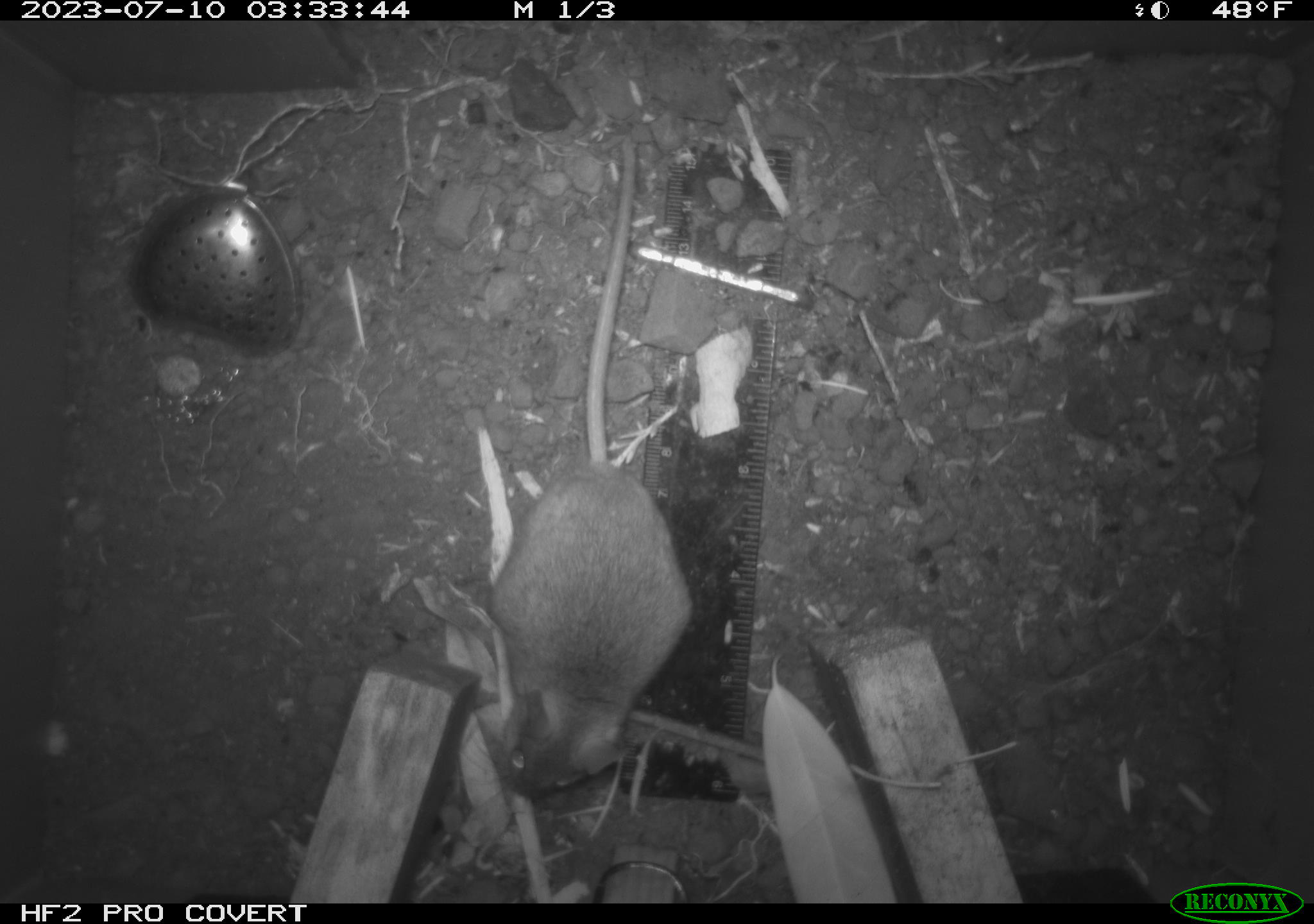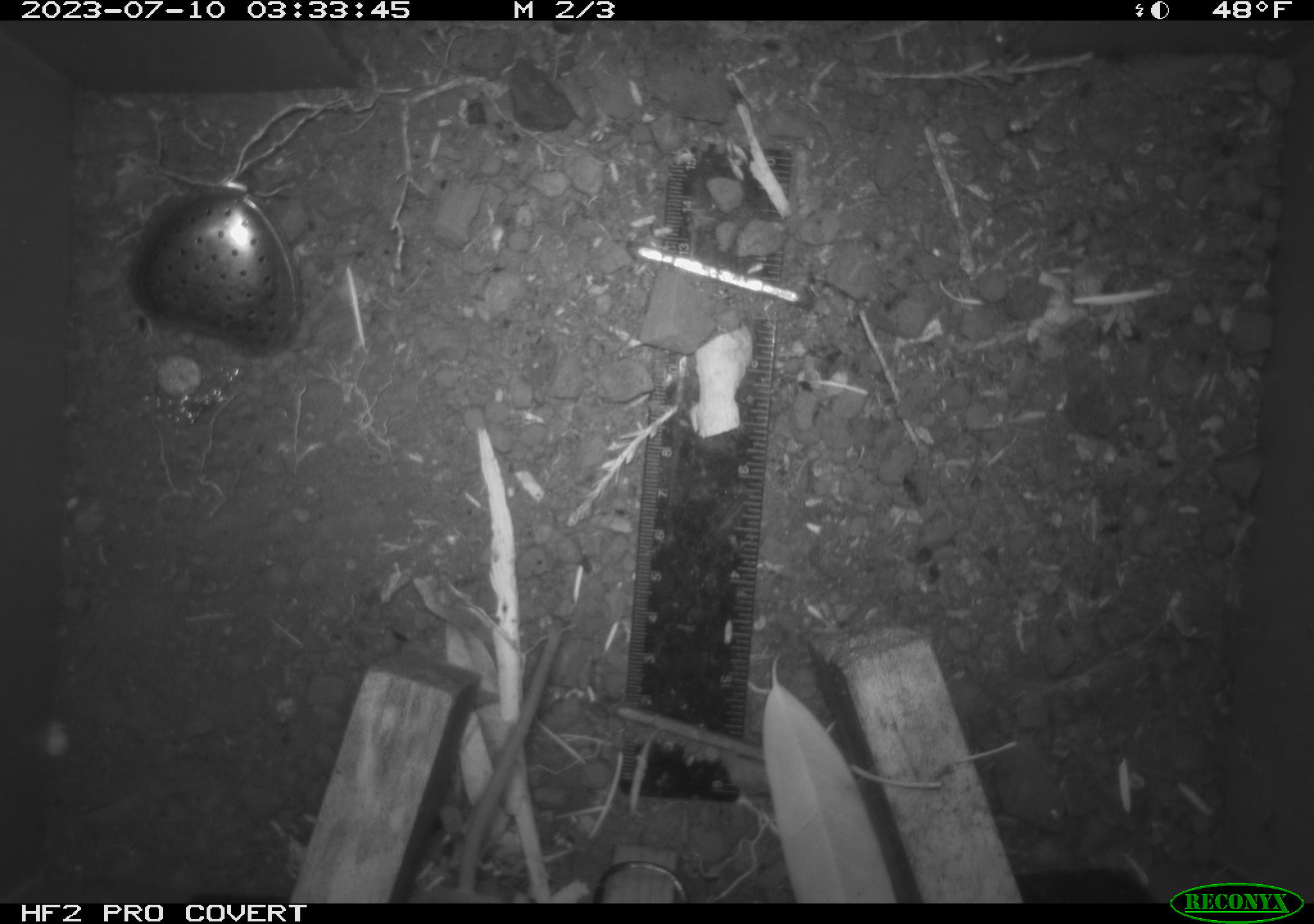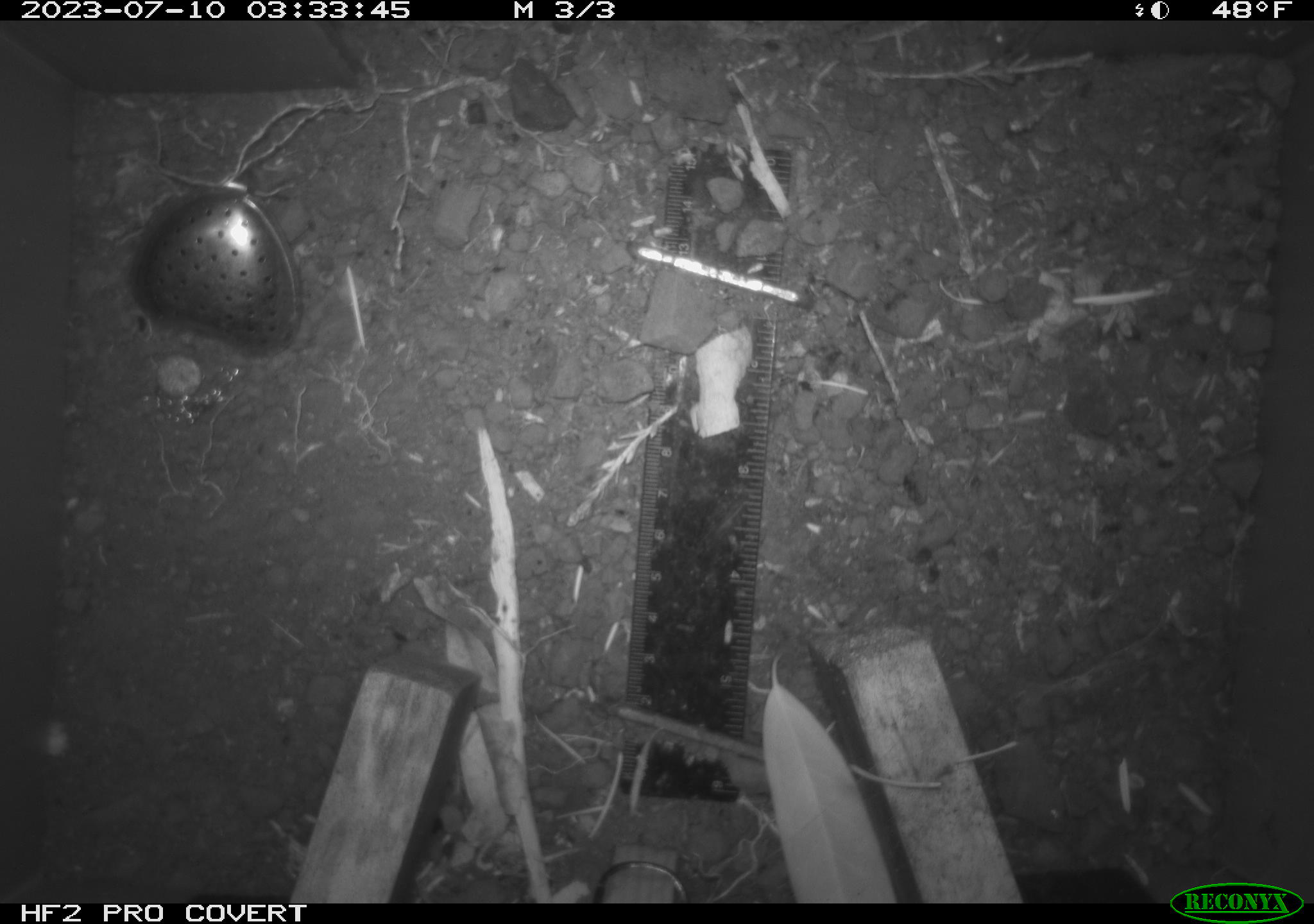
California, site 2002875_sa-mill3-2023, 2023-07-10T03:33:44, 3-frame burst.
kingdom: Animalia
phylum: Chordata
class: Mammalia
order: Rodentia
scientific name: Rodentia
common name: mouse species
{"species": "mouse species (Rodentia)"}